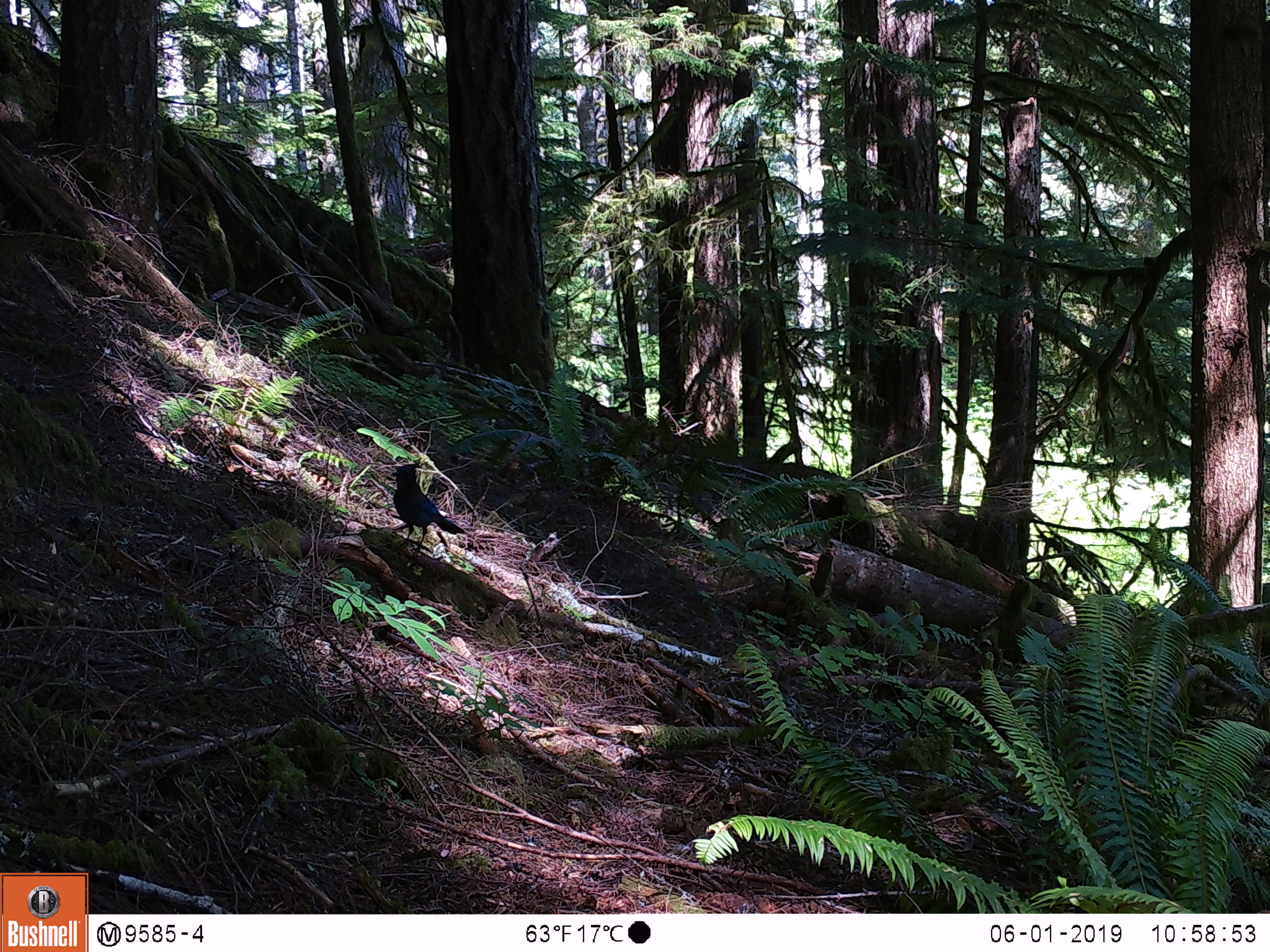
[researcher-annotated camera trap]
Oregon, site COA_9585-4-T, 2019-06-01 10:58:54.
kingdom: Animalia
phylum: Chordata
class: Aves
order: Passeriformes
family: Corvidae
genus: Cyanocitta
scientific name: Cyanocitta stelleri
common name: steller's jay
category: stellers jay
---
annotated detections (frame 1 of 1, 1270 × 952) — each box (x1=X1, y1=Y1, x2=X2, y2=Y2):
stellers jay: (x1=385, y1=457, x2=468, y2=546)